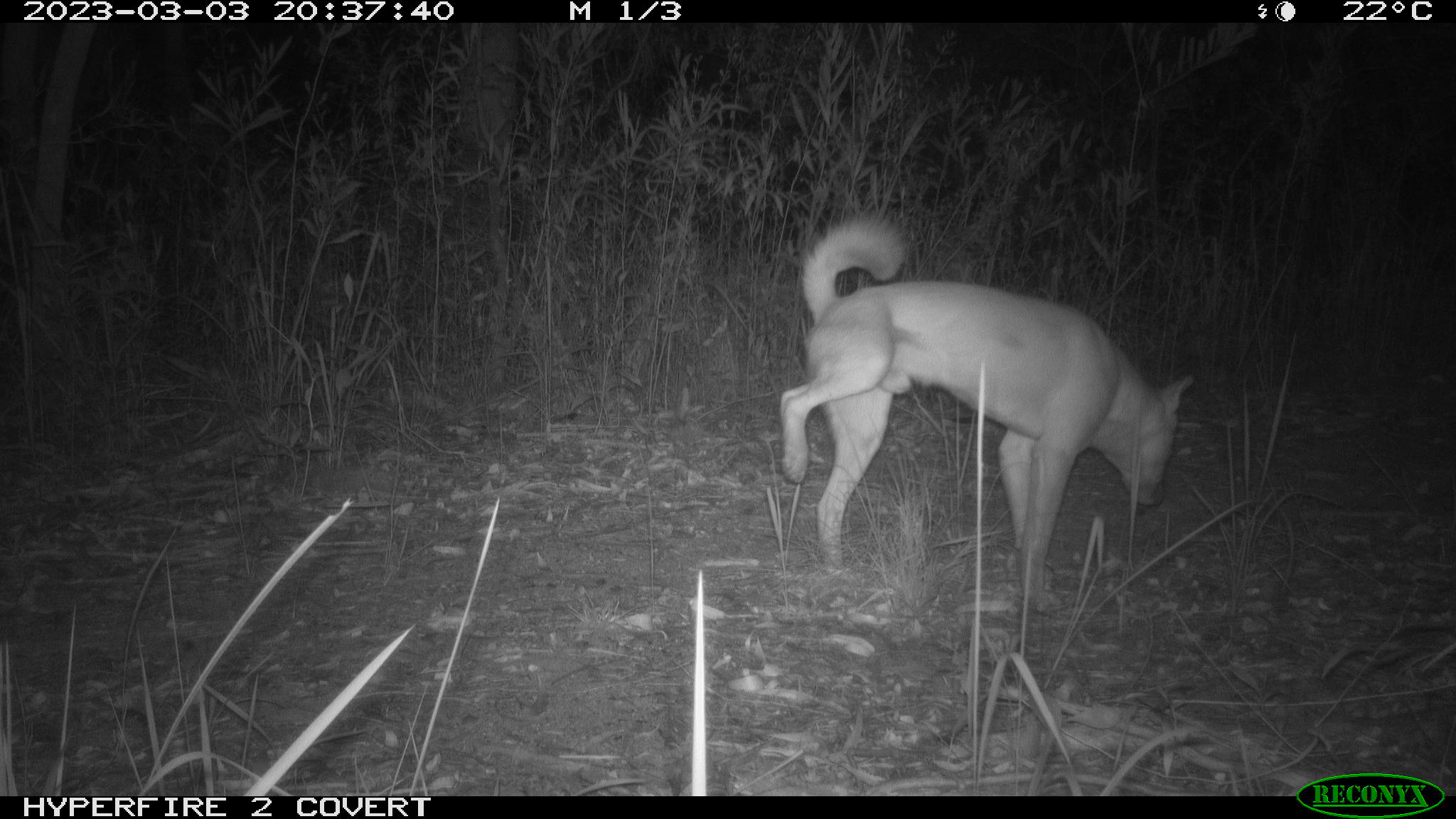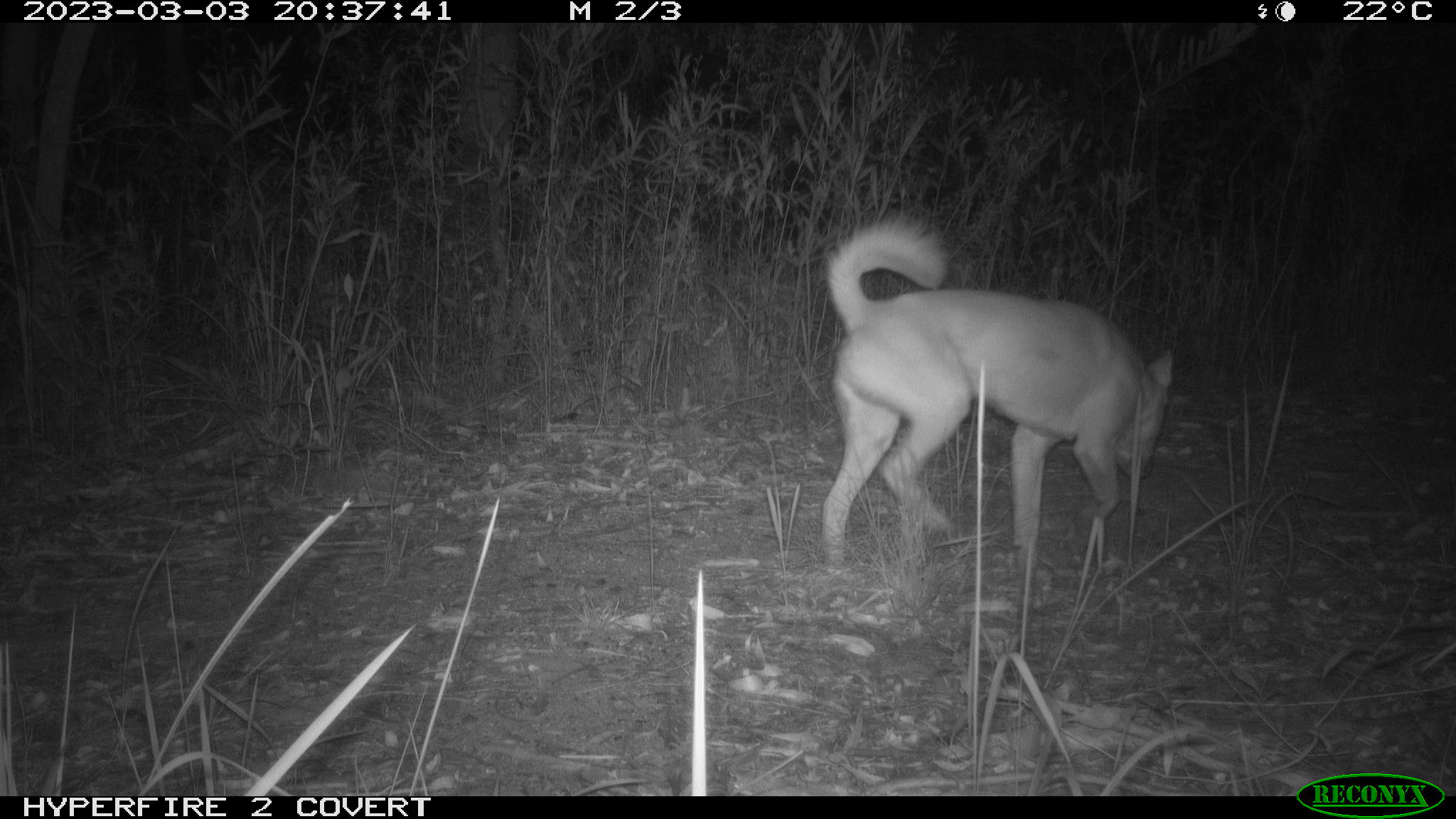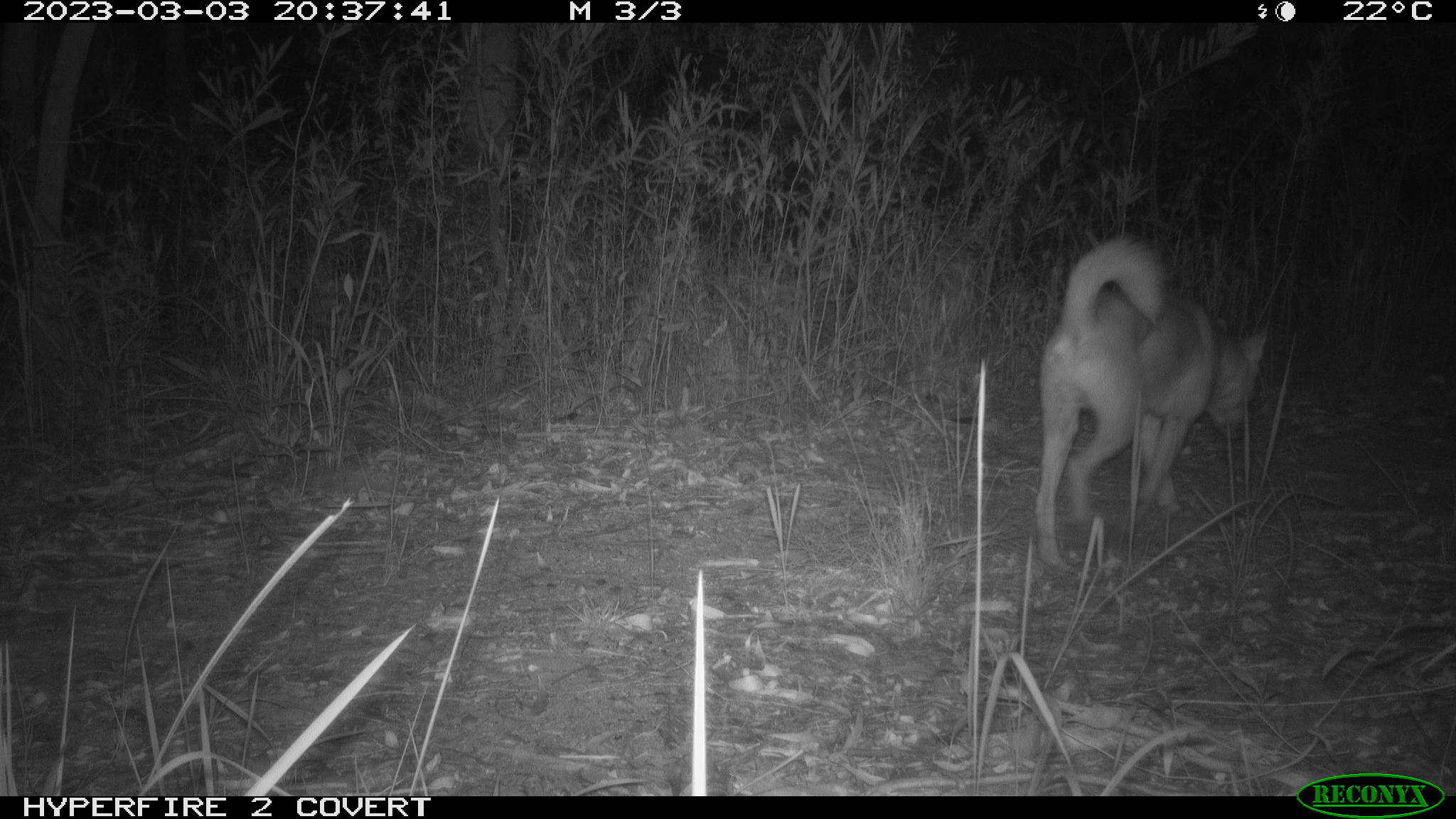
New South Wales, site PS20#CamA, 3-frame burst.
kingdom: Animalia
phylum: Chordata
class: Mammalia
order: Carnivora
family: Canidae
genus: Canis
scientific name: Canis familiaris dingo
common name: dingo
Dingo (Canis familiaris dingo).